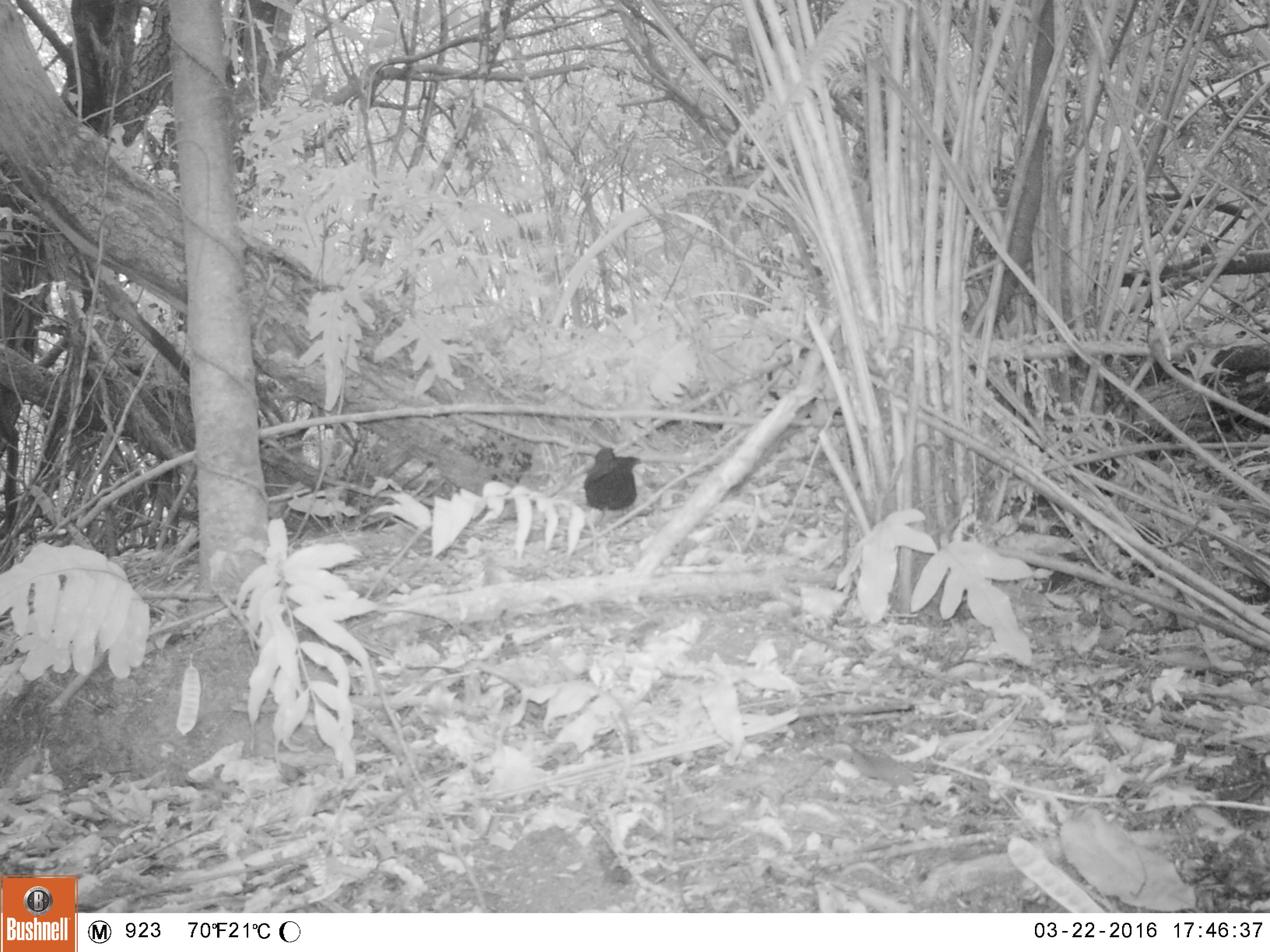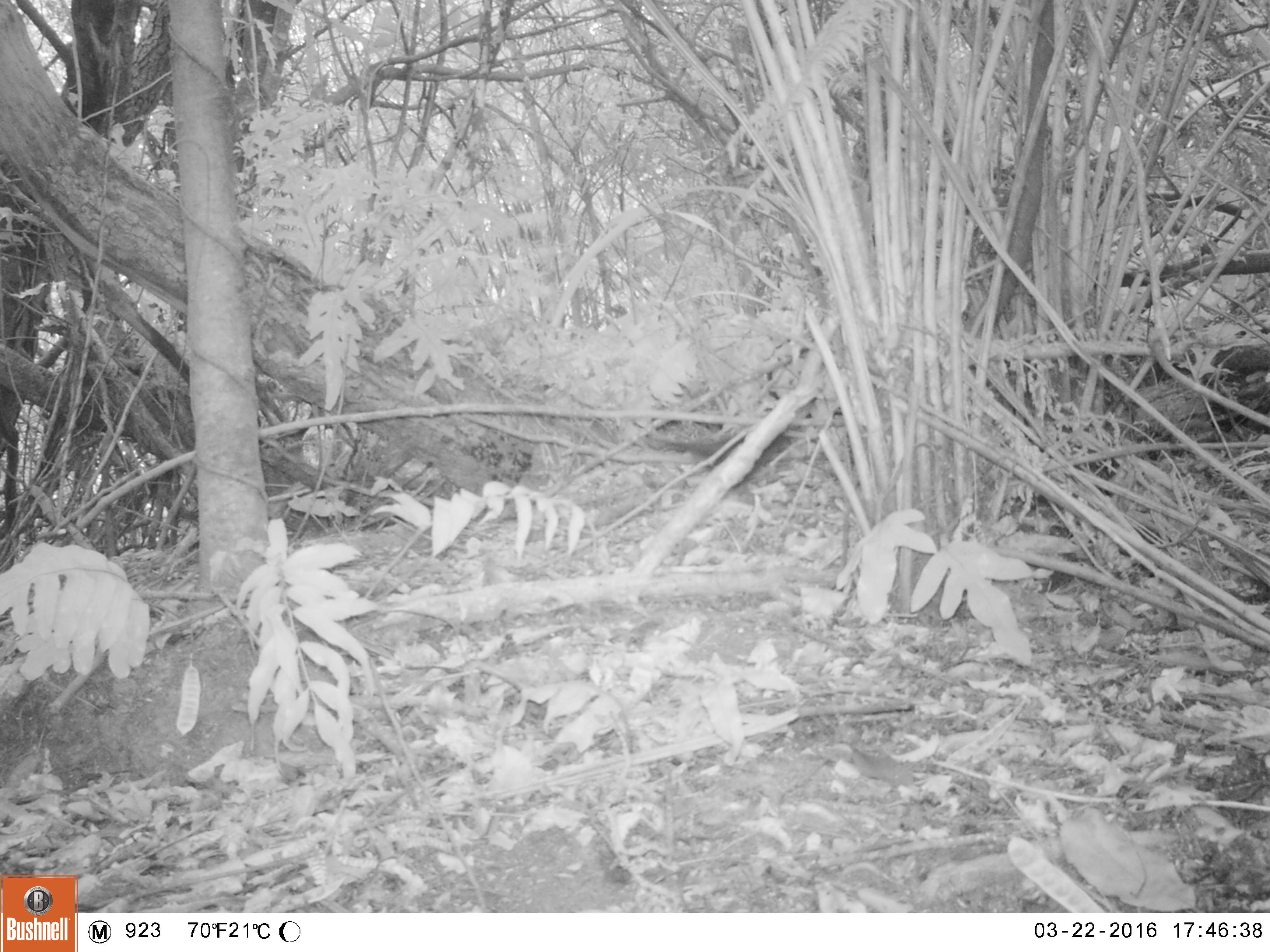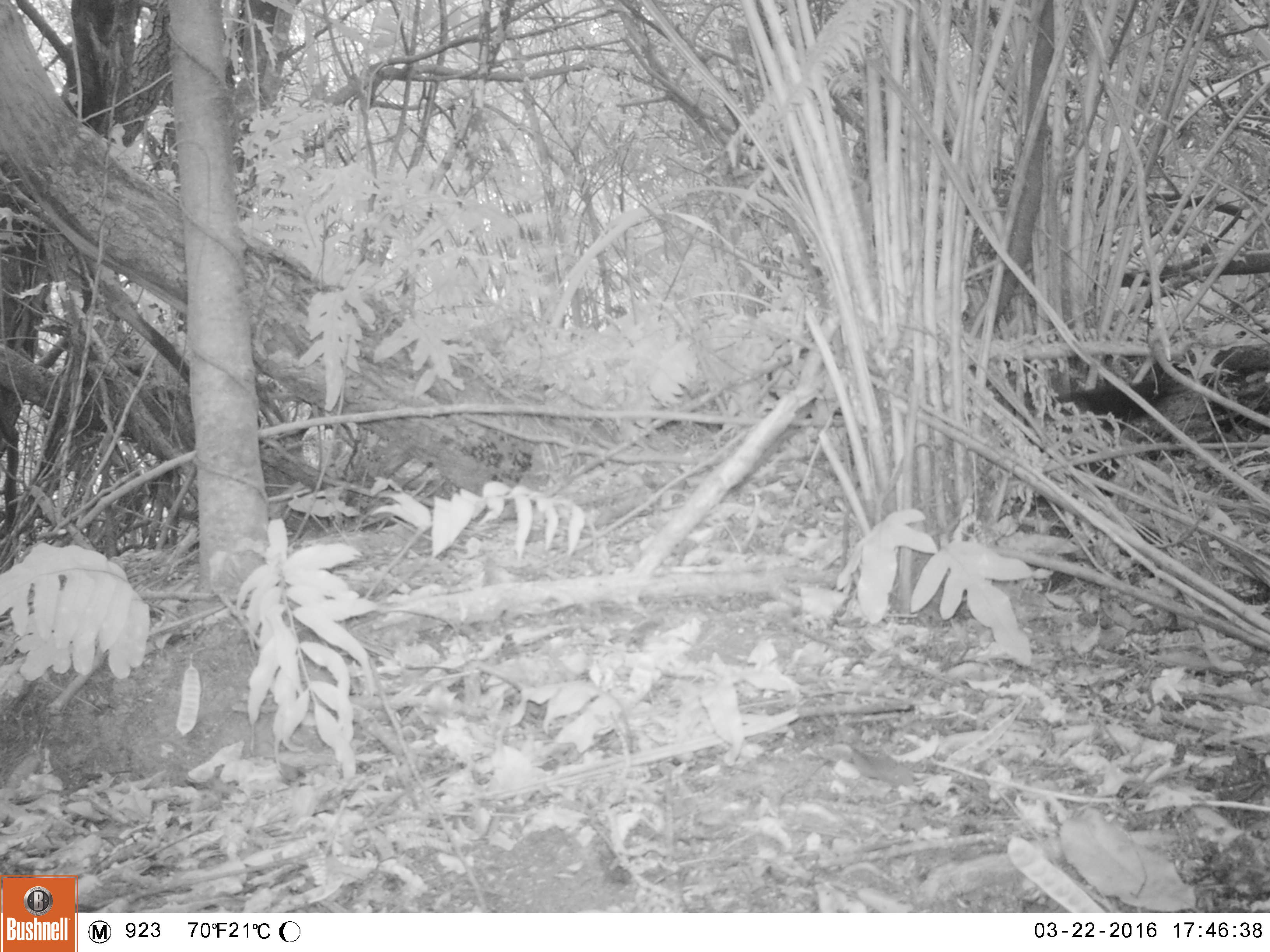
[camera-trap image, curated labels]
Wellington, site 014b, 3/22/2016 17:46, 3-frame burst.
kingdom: Animalia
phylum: Chordata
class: Aves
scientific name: Aves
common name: bird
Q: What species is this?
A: Bird (Aves).